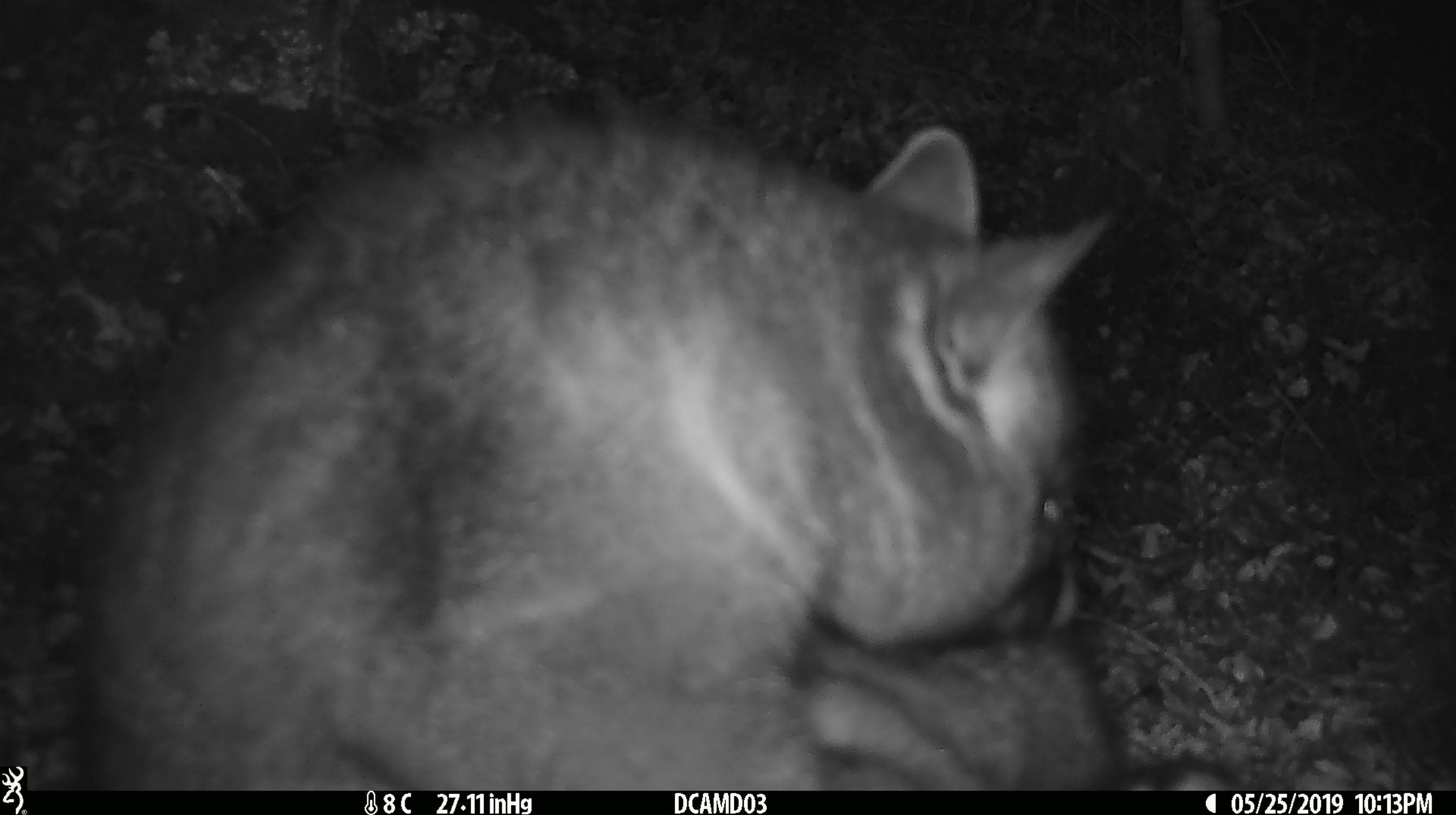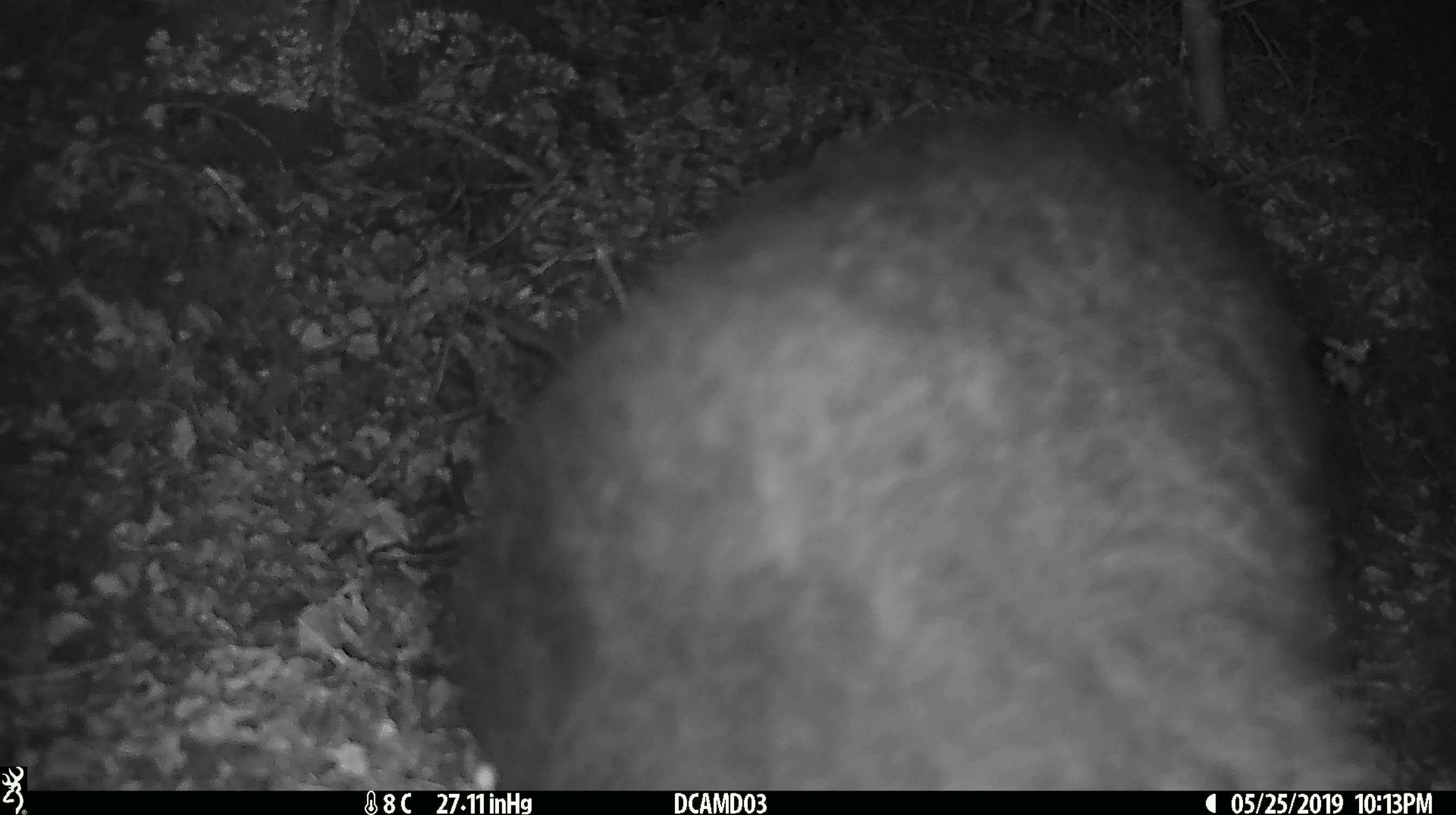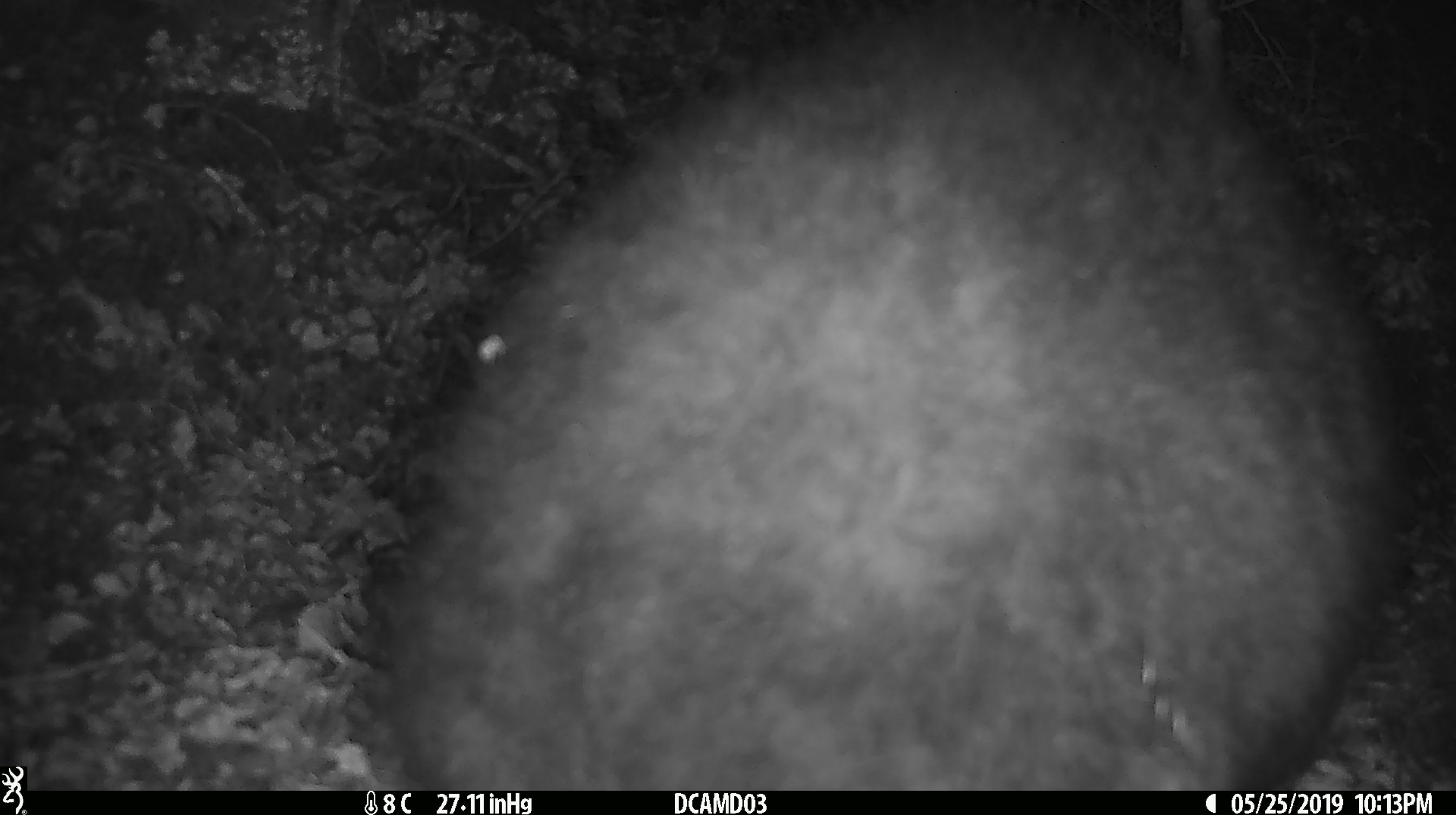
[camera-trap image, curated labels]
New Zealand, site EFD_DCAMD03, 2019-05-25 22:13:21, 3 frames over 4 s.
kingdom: Animalia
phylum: Chordata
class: Mammalia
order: Diprotodontia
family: Phalangeridae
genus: Trichosurus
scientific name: Trichosurus vulpecula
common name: common brushtail possum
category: possum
Possum (common brushtail possum) (Trichosurus vulpecula).